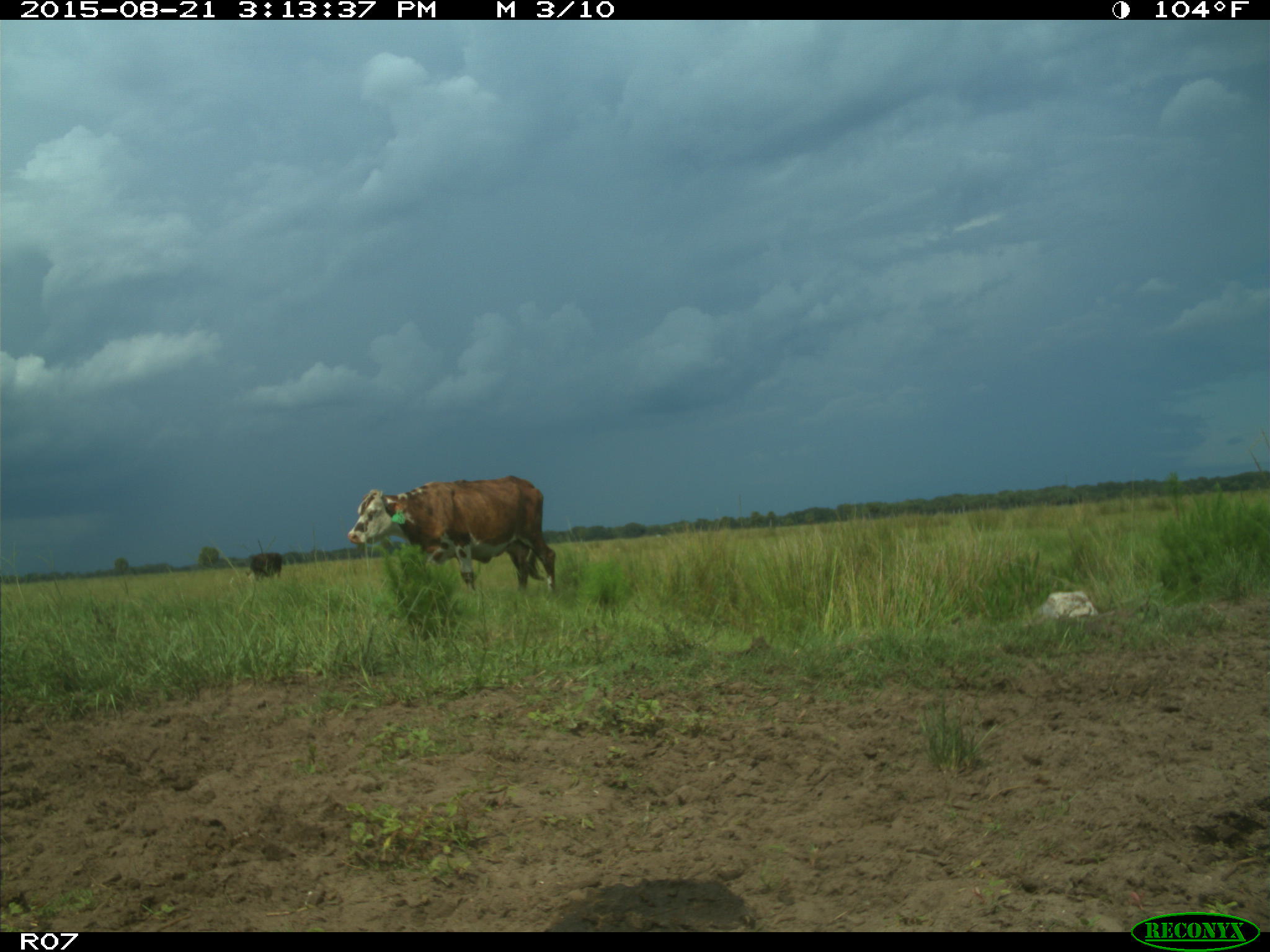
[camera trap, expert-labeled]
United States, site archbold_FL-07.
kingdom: Animalia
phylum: Chordata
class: Mammalia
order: Artiodactyla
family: Bovidae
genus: Bos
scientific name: Bos taurus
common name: domestic cow